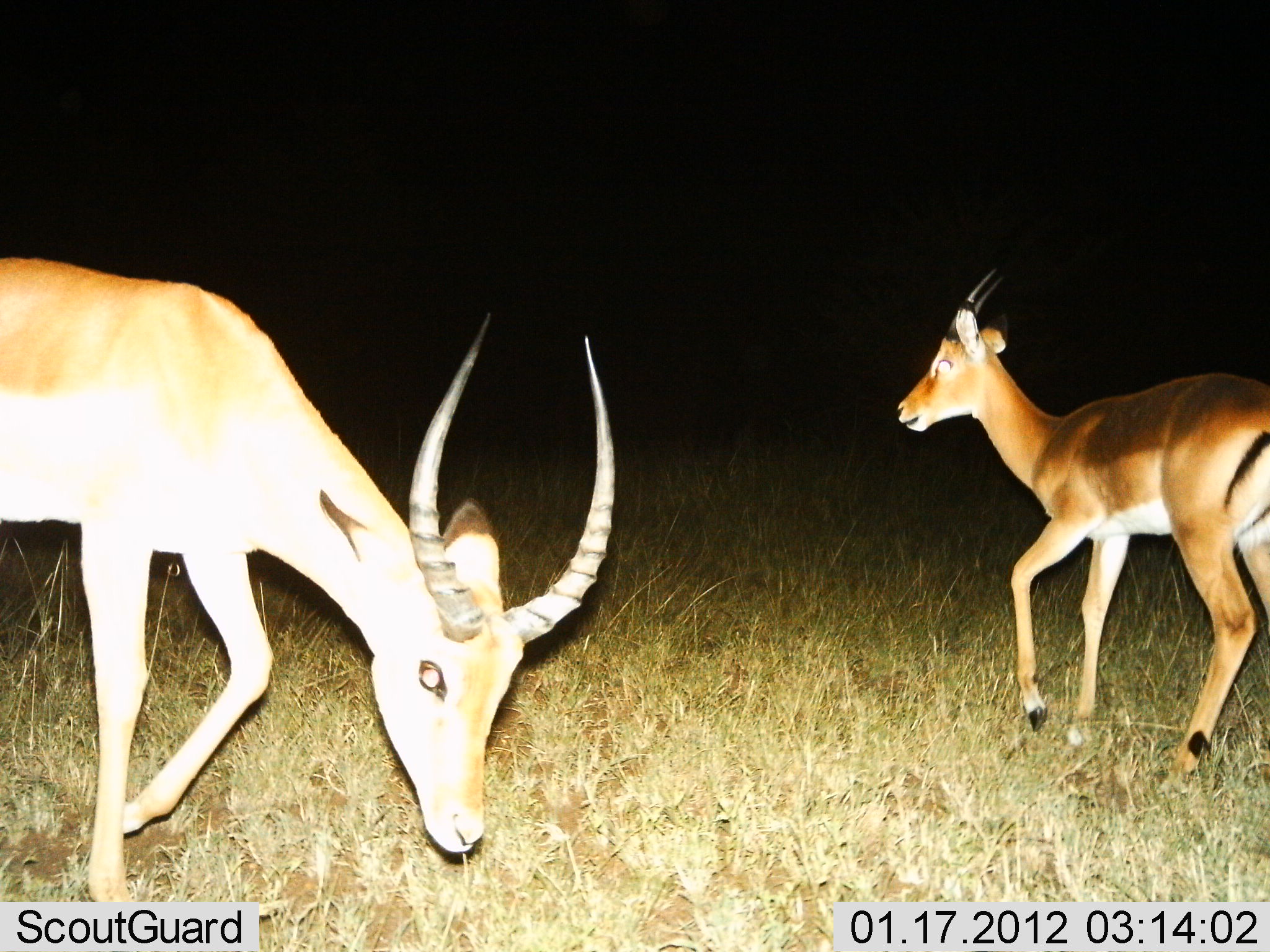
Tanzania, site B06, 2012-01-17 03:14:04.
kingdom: Animalia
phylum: Chordata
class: Mammalia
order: Artiodactyla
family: Bovidae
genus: Aepyceros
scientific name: Aepyceros melampus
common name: impala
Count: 2.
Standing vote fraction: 27%.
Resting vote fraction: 0%.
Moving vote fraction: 73%.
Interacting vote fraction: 0%.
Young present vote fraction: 13%.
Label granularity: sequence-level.